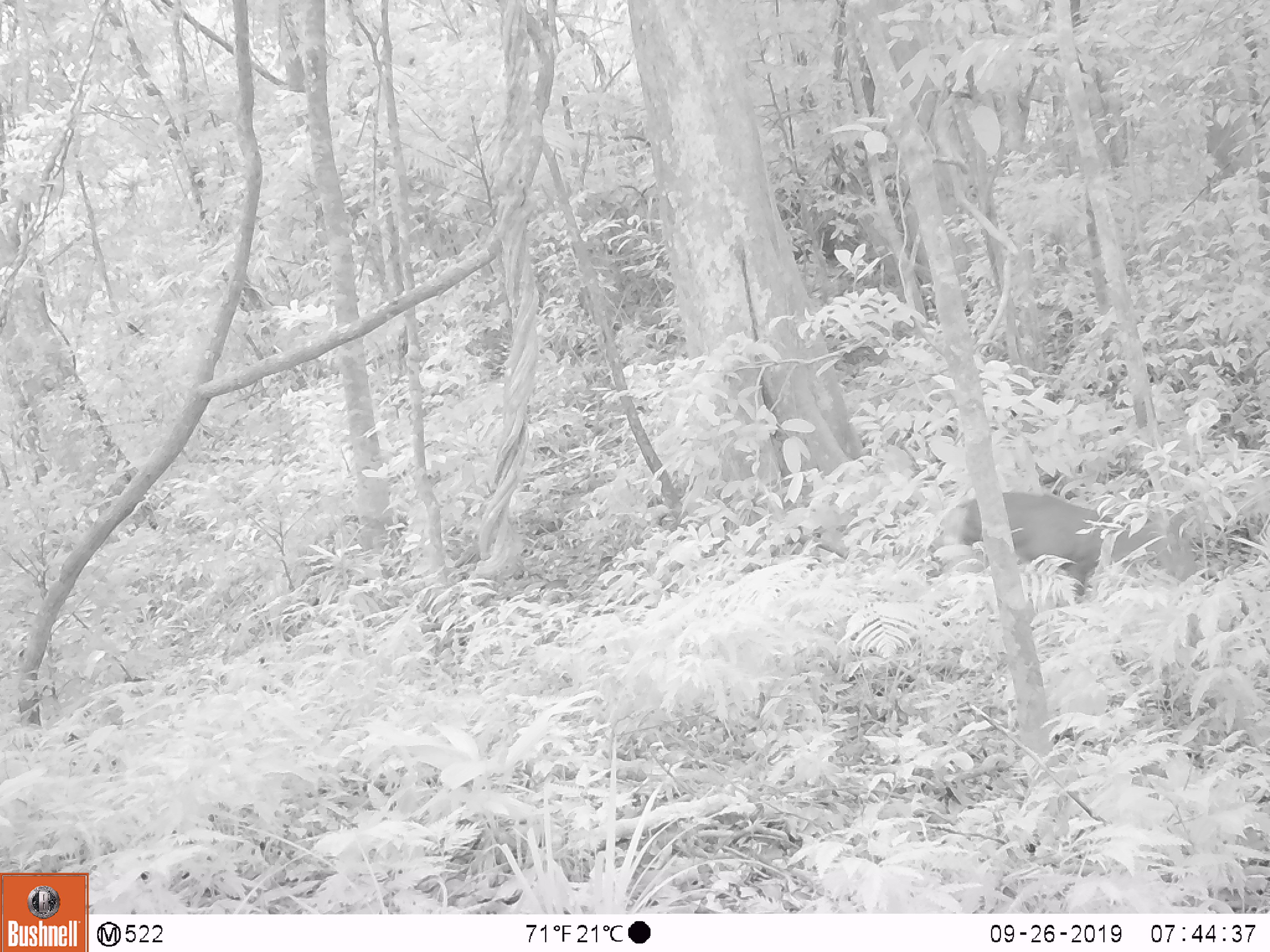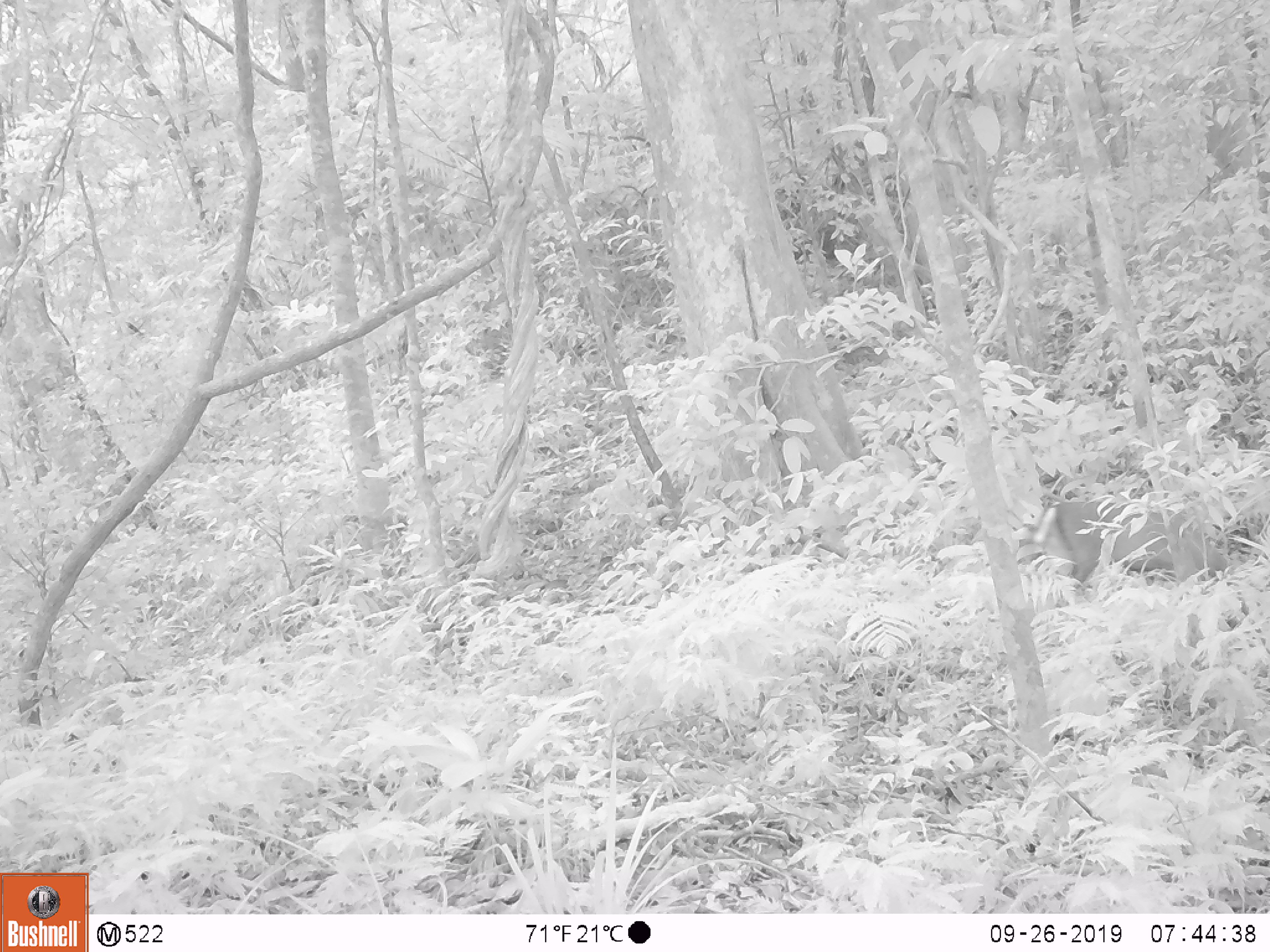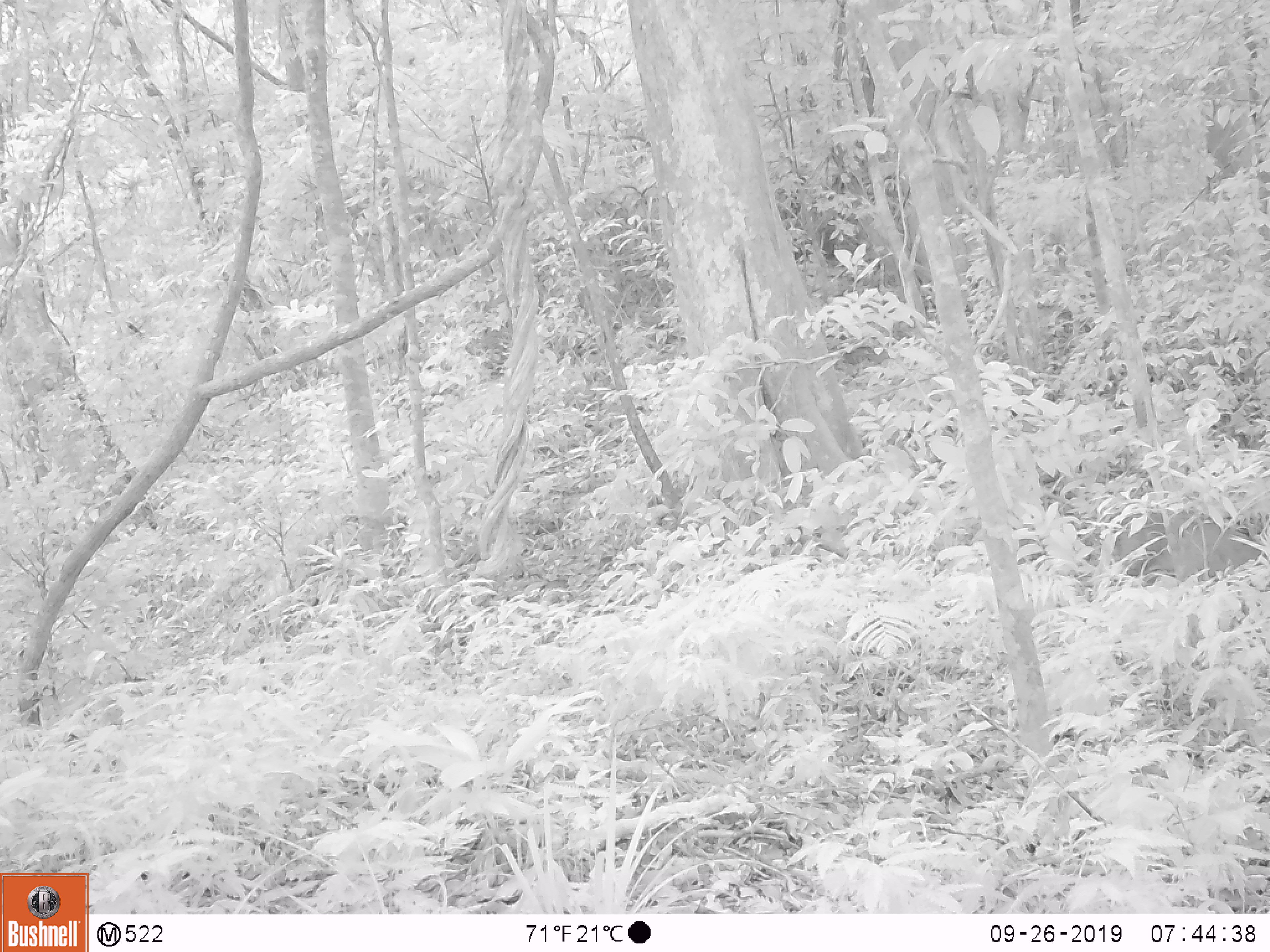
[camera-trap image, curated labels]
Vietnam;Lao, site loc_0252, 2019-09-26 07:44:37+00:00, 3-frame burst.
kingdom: Animalia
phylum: Chordata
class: Mammalia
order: Artiodactyla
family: Cervidae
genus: Muntiacus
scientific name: Muntiacus rooseveltorum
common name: roosevelt's muntjac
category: roosevelts muntjac group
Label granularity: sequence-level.